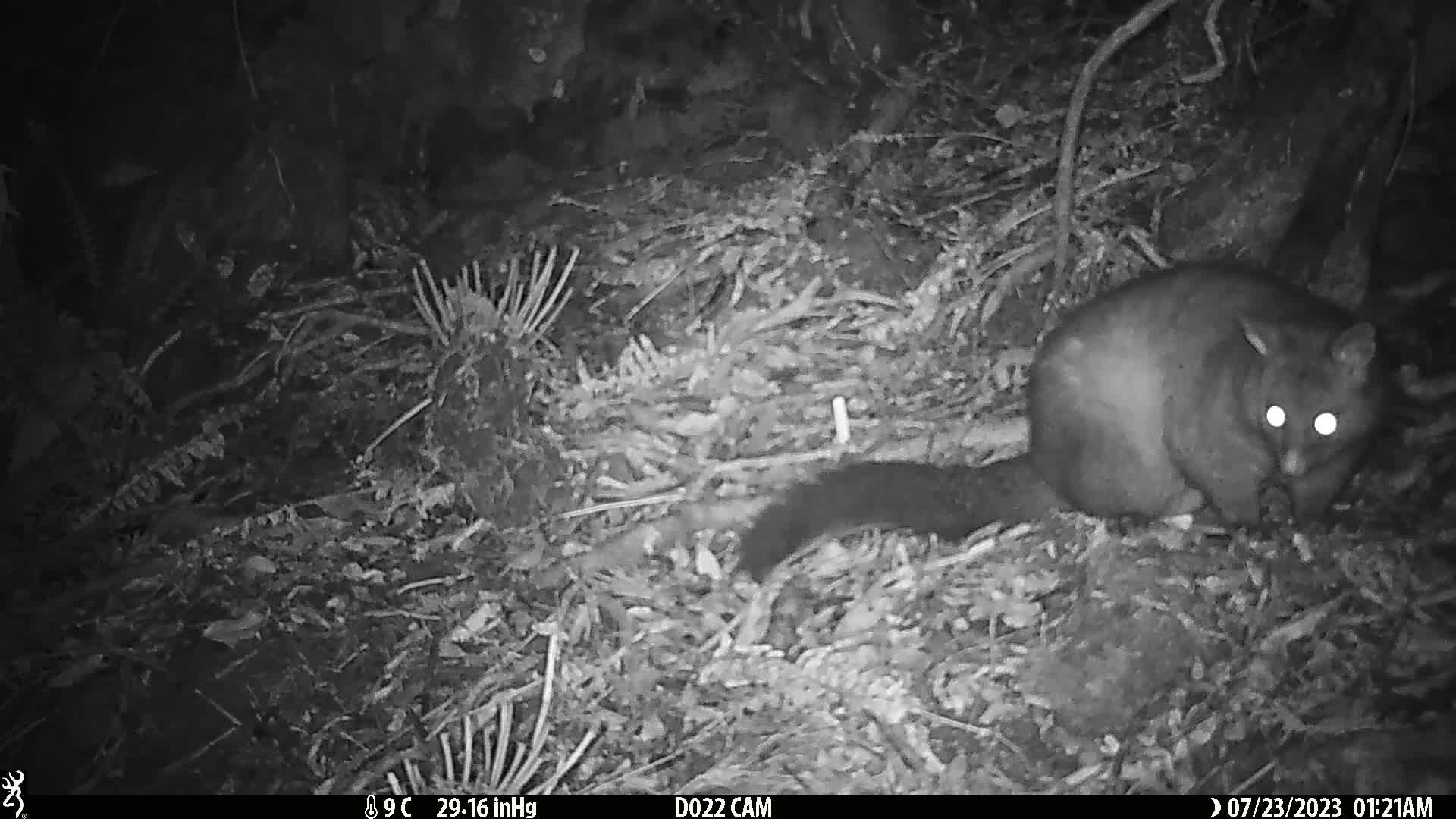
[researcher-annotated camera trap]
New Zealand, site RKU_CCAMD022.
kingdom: Animalia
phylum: Chordata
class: Mammalia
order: Diprotodontia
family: Phalangeridae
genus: Trichosurus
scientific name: Trichosurus vulpecula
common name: common brushtail possum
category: possum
Possum (common brushtail possum) (Trichosurus vulpecula).